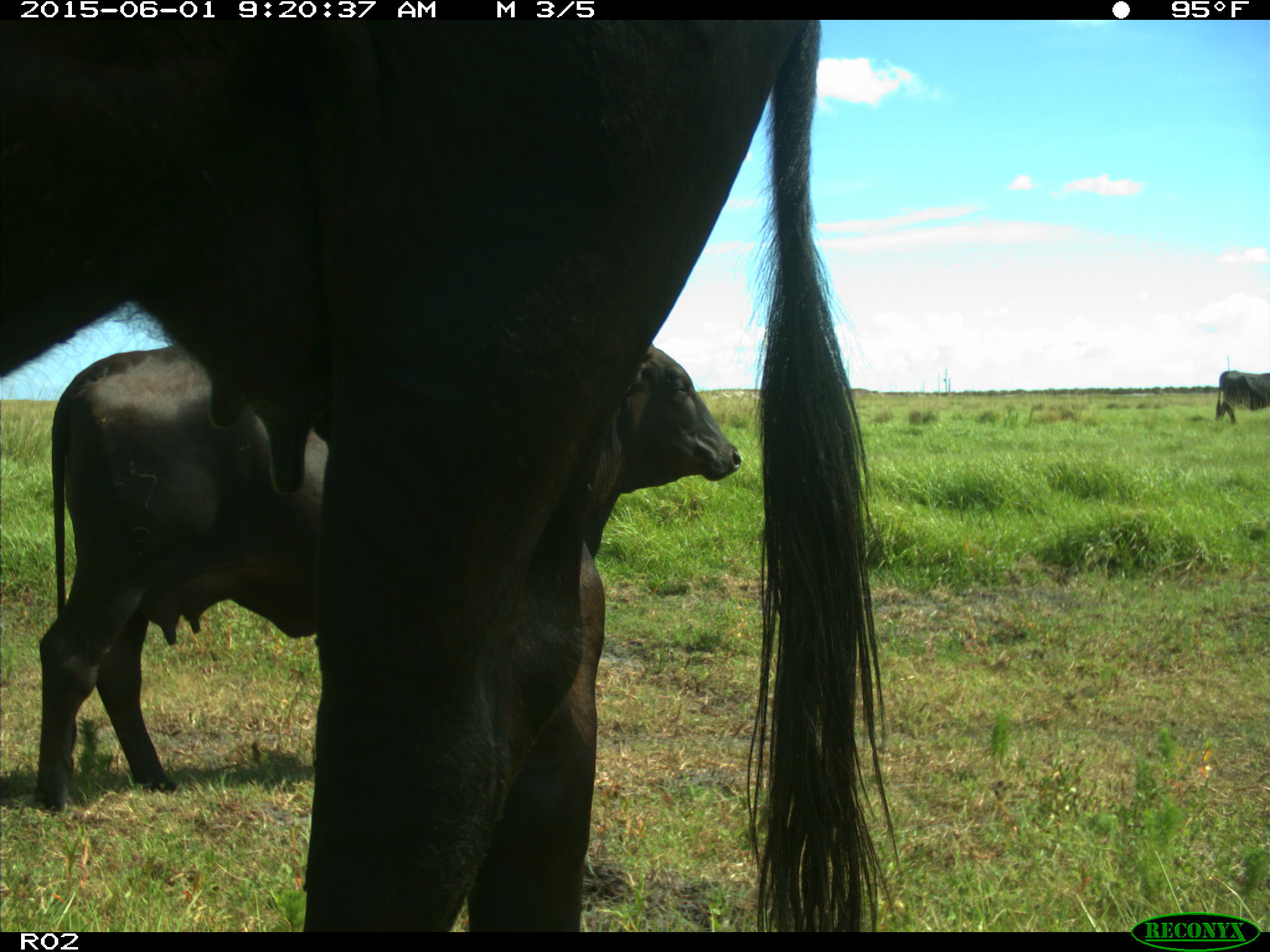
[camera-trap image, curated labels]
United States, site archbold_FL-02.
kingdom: Animalia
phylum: Chordata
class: Mammalia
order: Artiodactyla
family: Bovidae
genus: Bos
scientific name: Bos taurus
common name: domestic cow